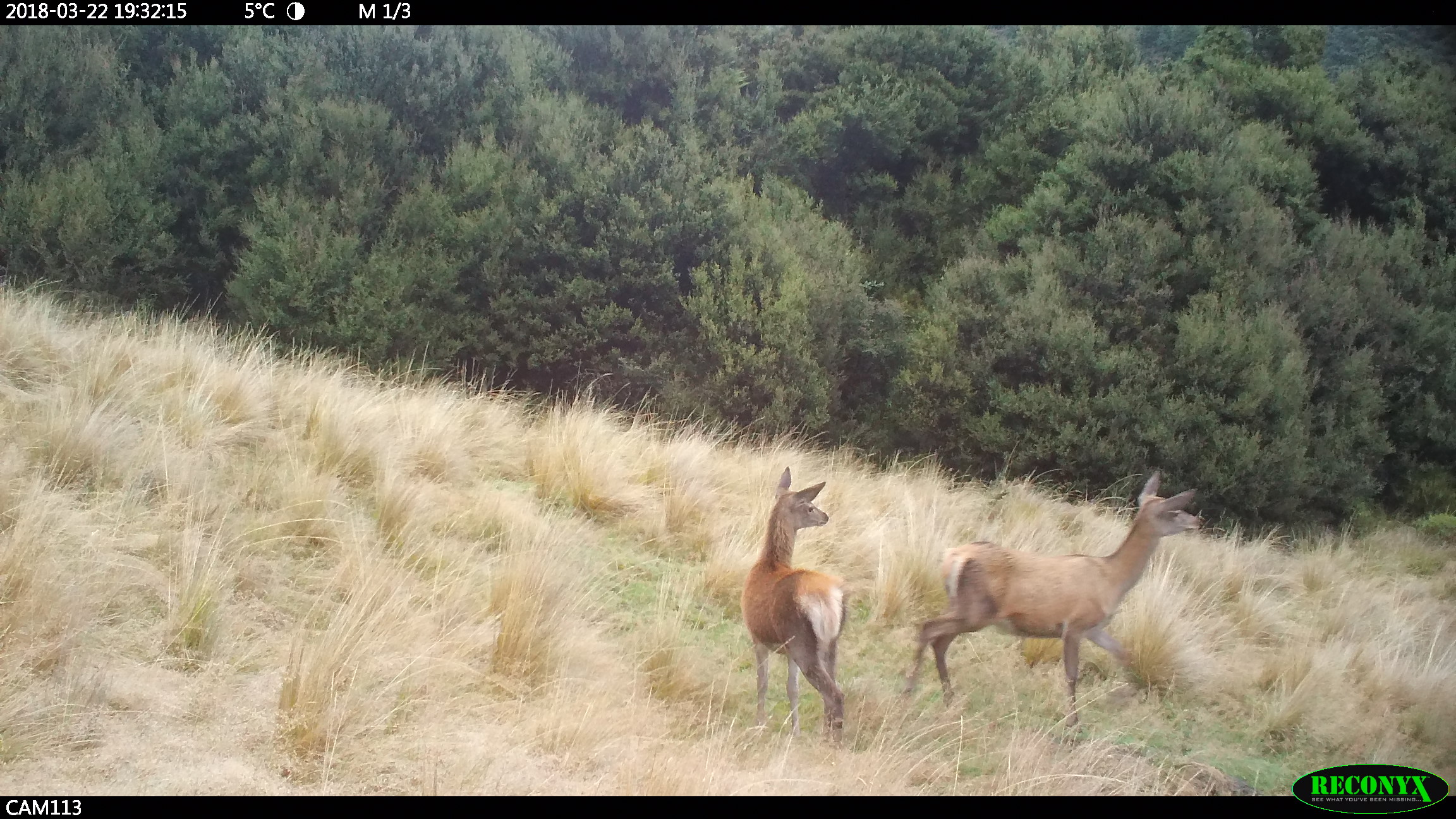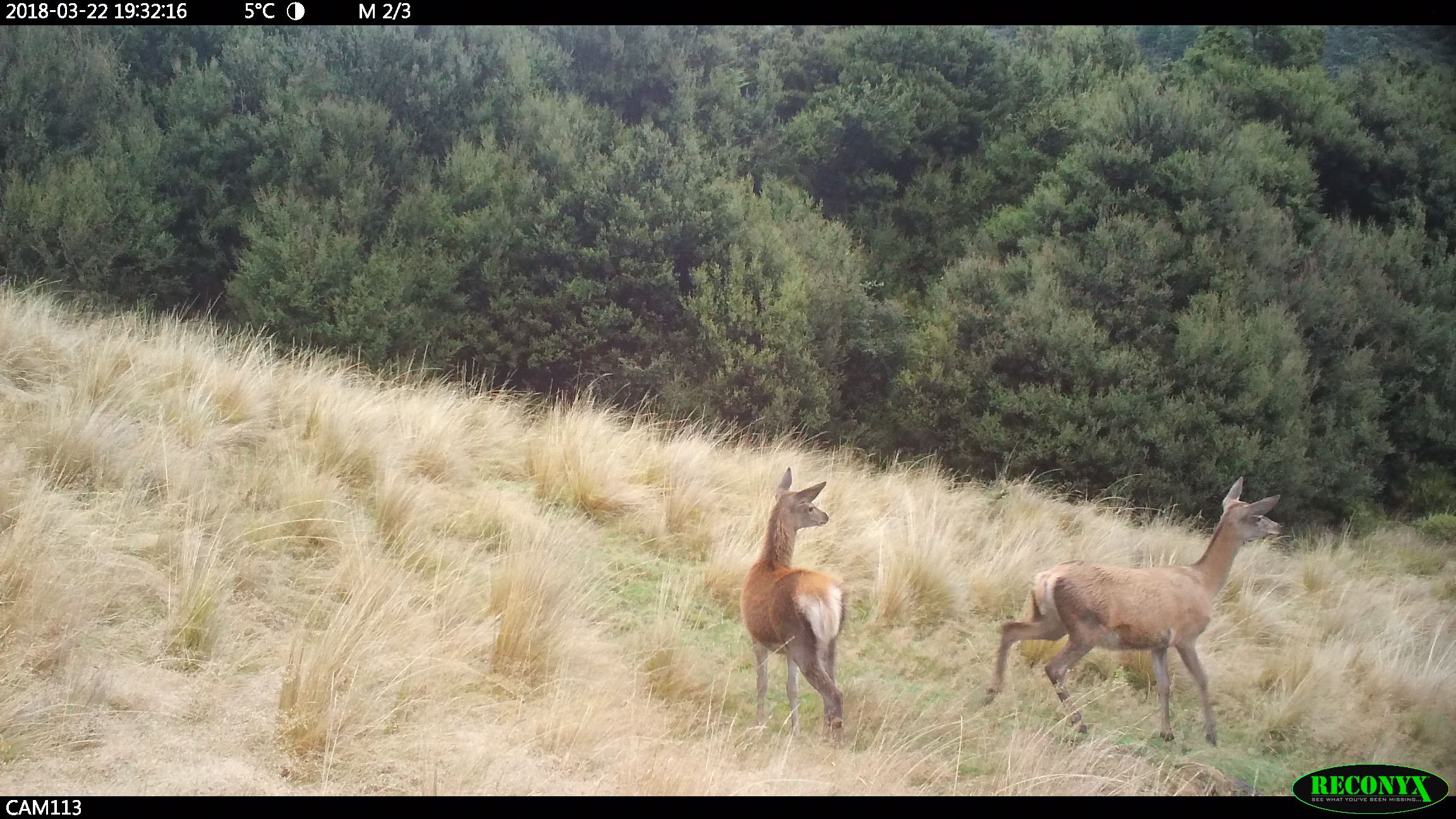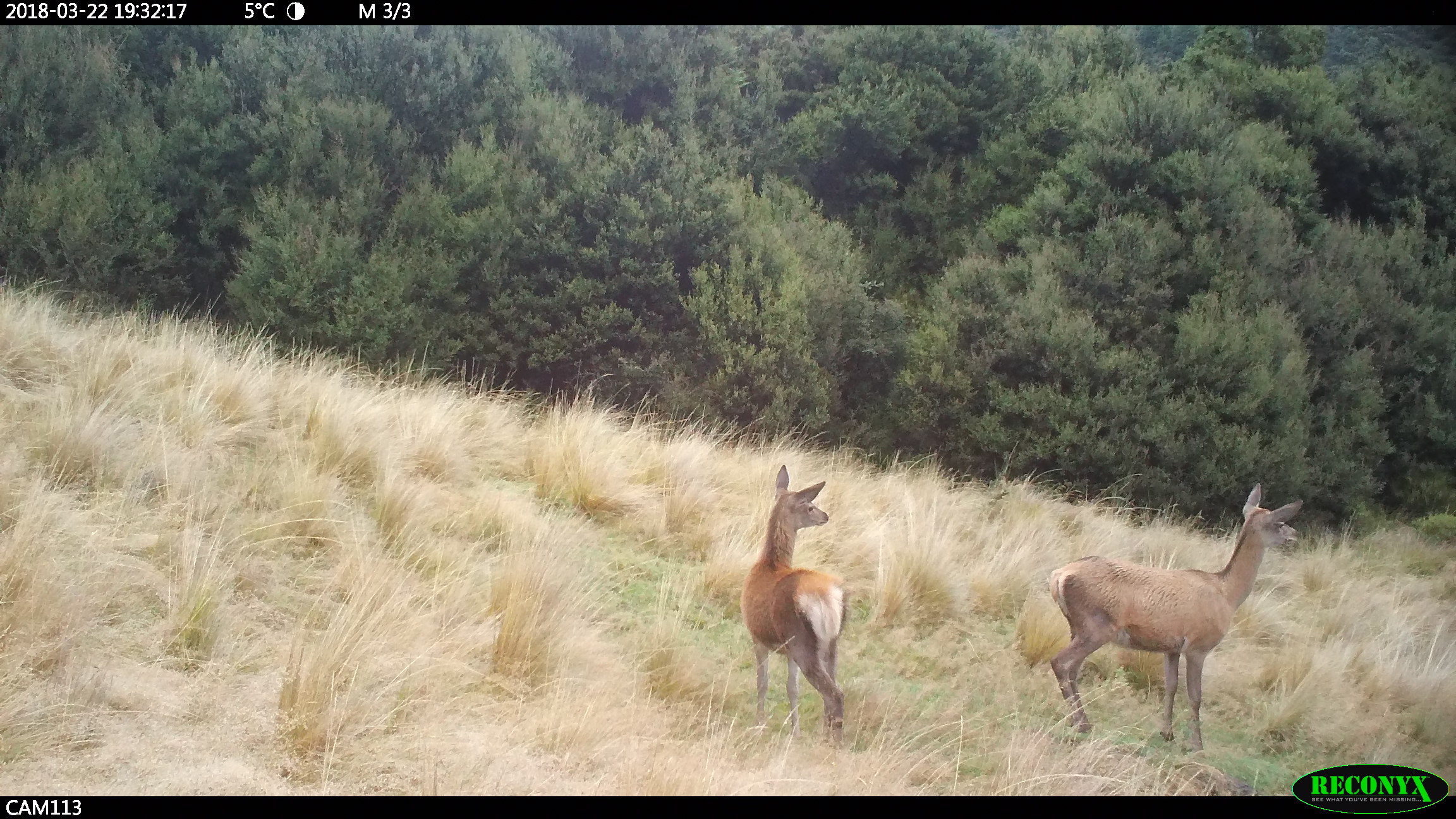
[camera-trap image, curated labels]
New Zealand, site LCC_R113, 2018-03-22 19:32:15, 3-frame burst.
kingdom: Animalia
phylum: Chordata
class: Mammalia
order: Artiodactyla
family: Cervidae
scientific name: Cervidae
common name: deer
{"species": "deer (Cervidae)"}